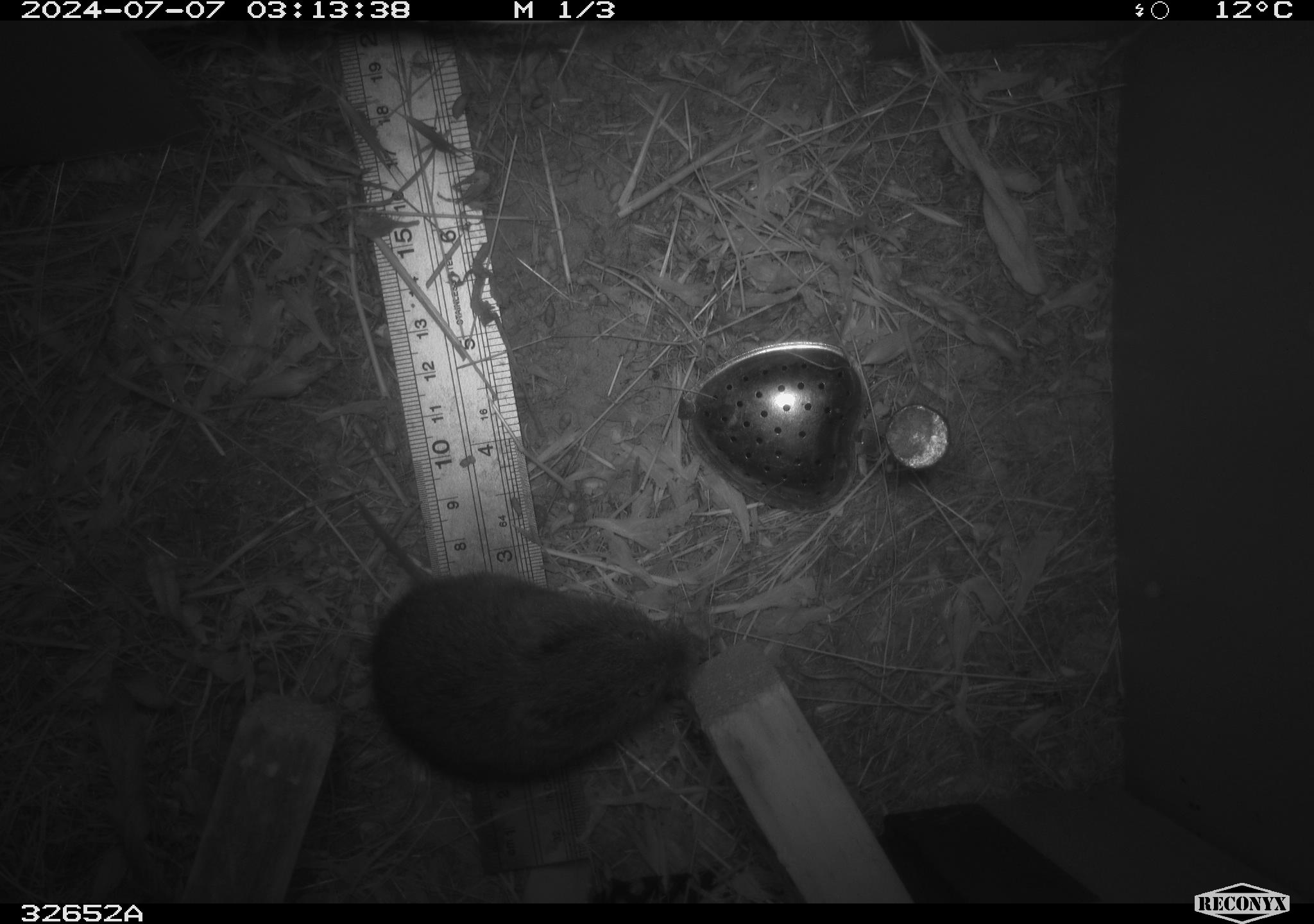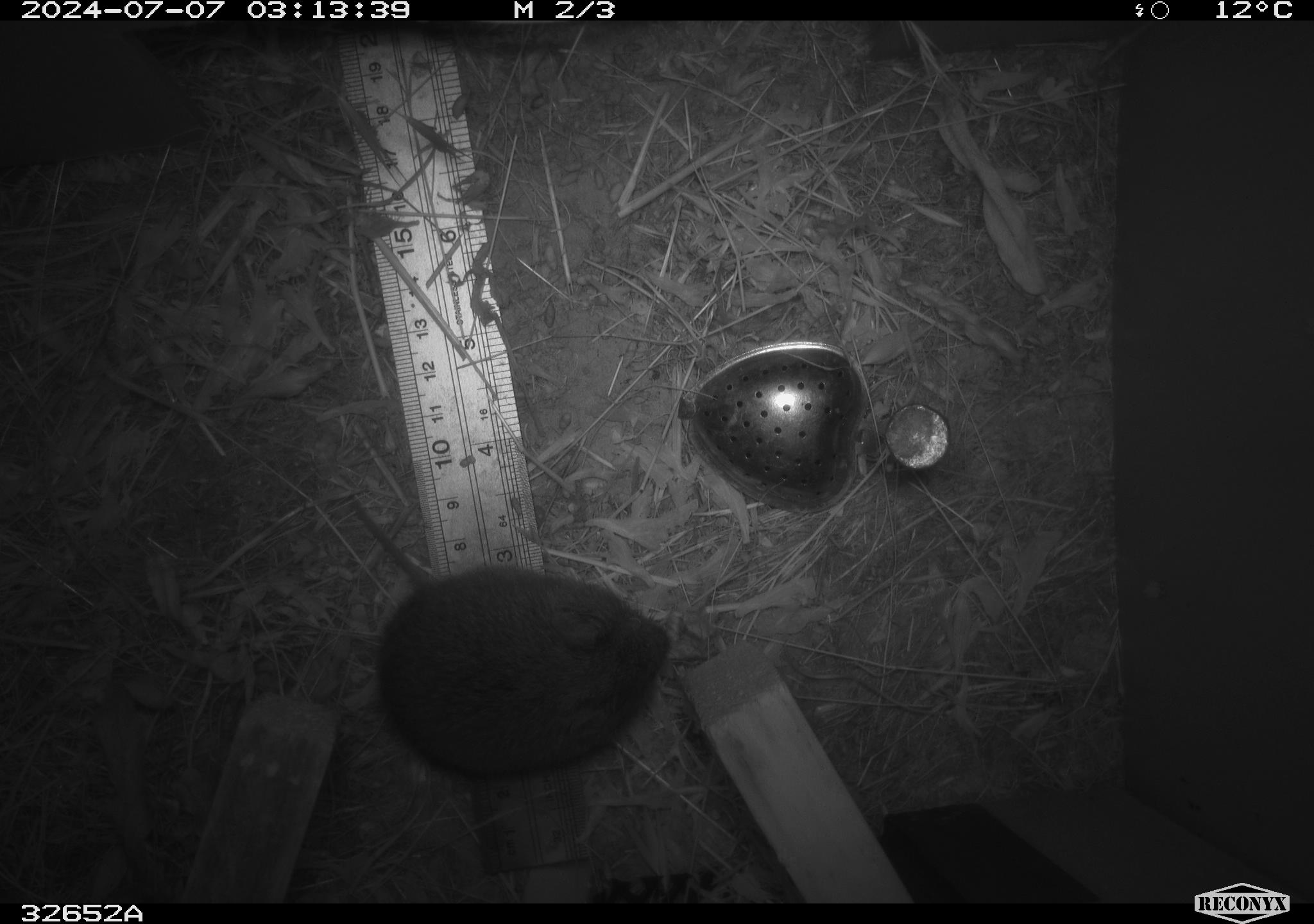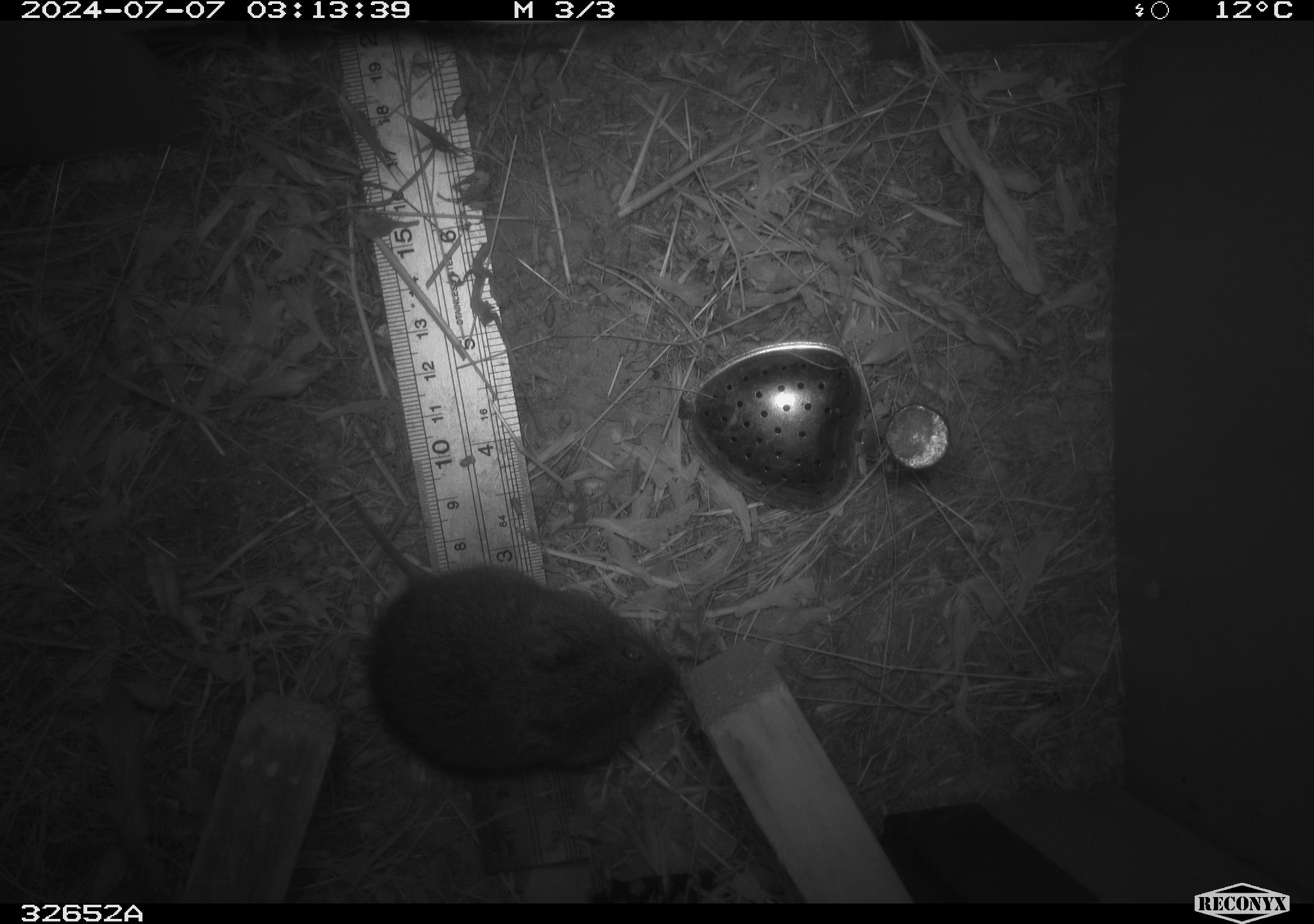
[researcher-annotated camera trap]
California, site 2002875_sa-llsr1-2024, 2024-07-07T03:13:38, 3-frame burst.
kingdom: Animalia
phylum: Chordata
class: Mammalia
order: Rodentia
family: Cricetidae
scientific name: Arvicolinae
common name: voles, lemmings, and muskrats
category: arvicolinae subfamily